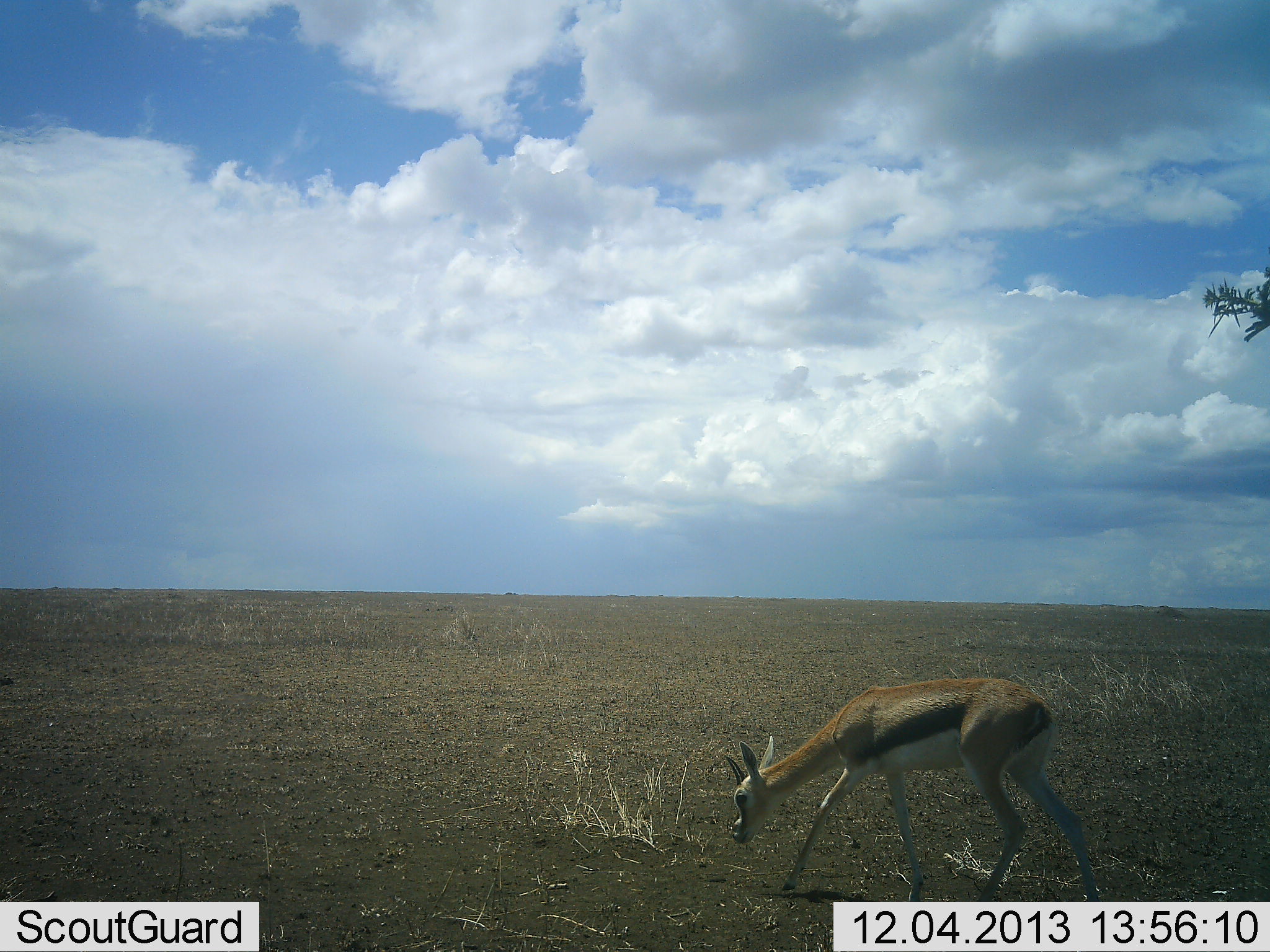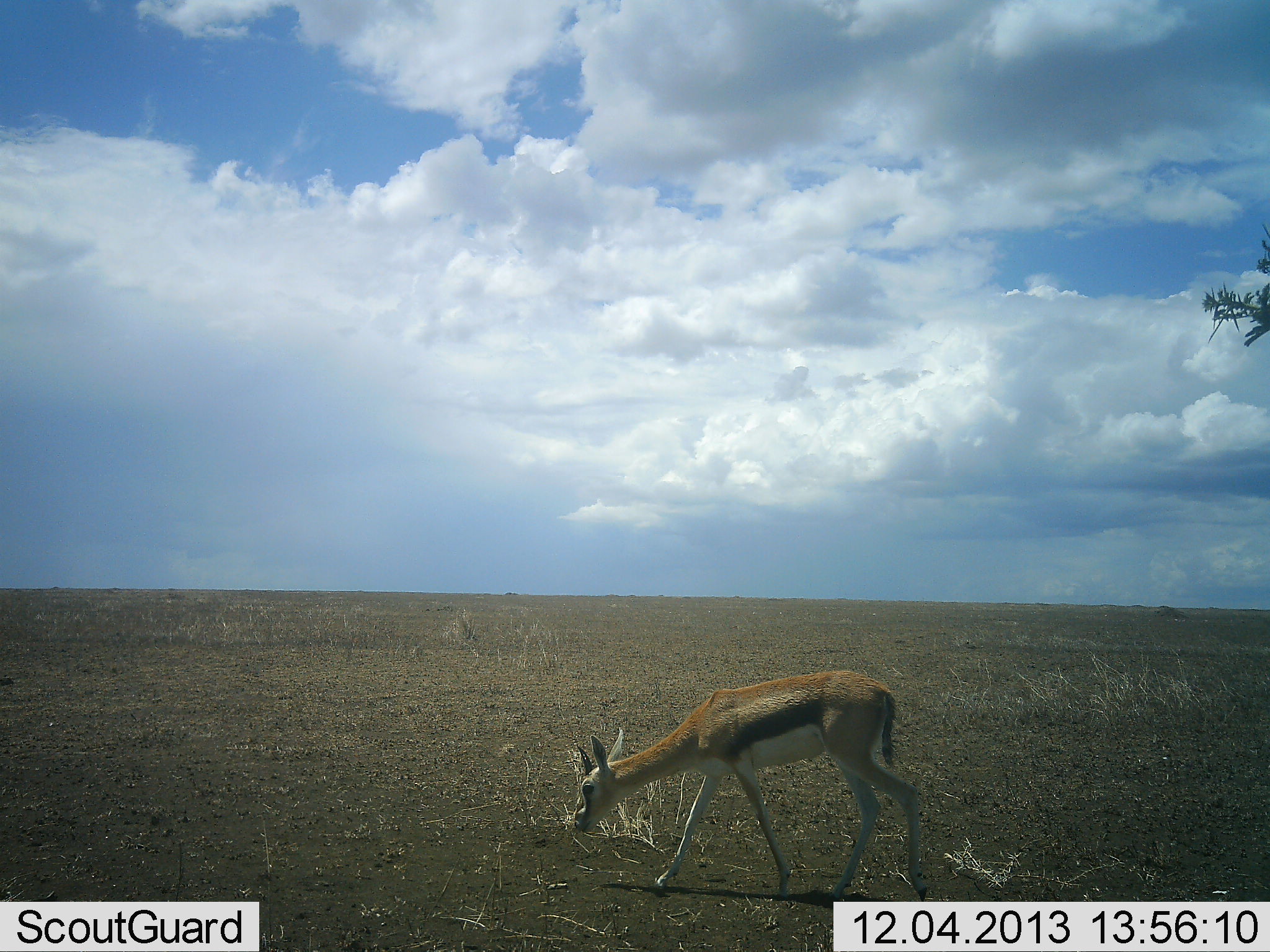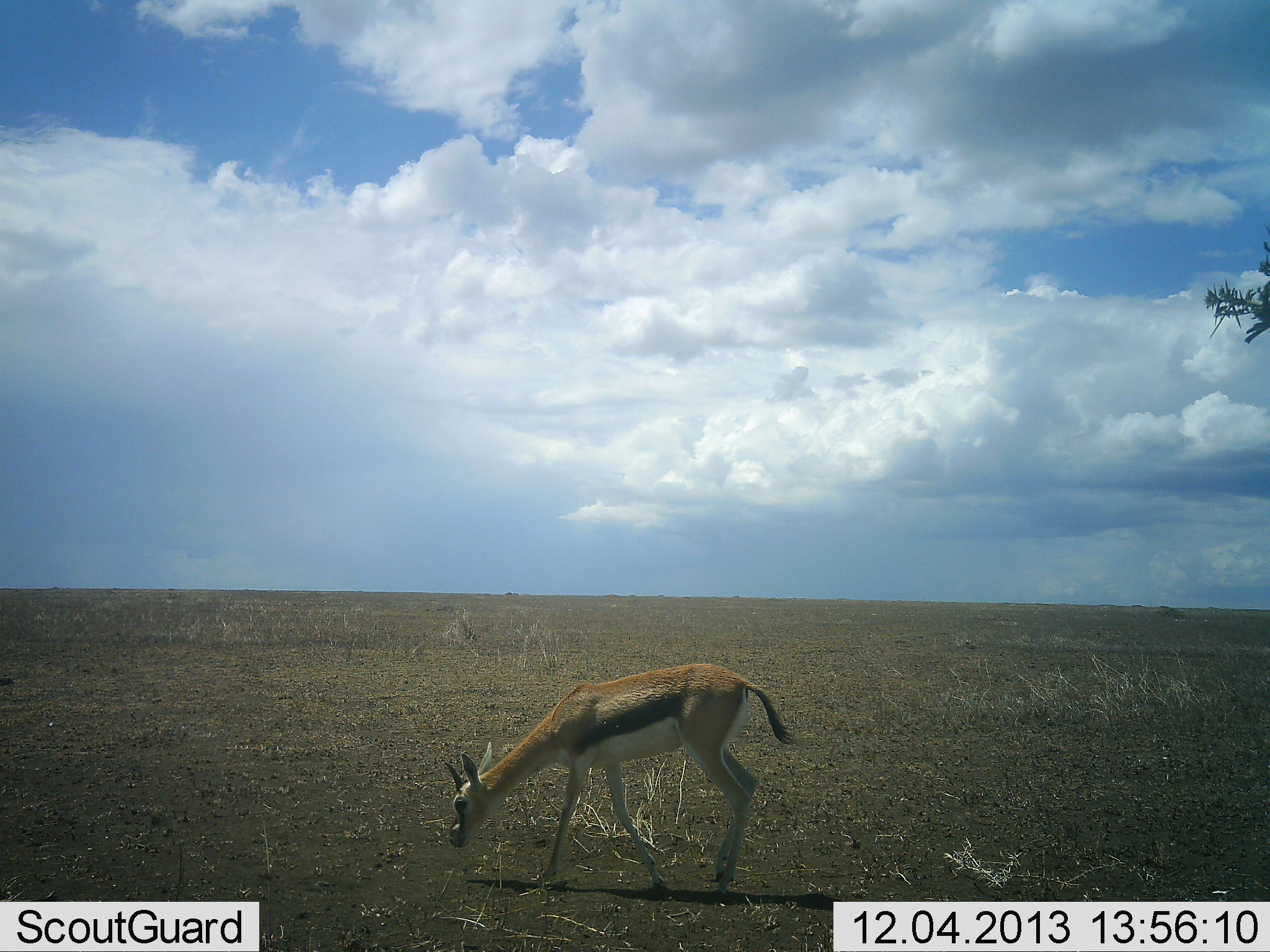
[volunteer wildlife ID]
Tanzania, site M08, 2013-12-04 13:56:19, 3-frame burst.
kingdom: Animalia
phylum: Chordata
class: Mammalia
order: Artiodactyla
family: Bovidae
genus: Eudorcas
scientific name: Eudorcas thomsonii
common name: thomson's gazelle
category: gazellethomsons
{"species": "gazellethomsons (thomson's gazelle) (Eudorcas thomsonii)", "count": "1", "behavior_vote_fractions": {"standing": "10%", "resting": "0%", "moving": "80%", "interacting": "0%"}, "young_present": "0%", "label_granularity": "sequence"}